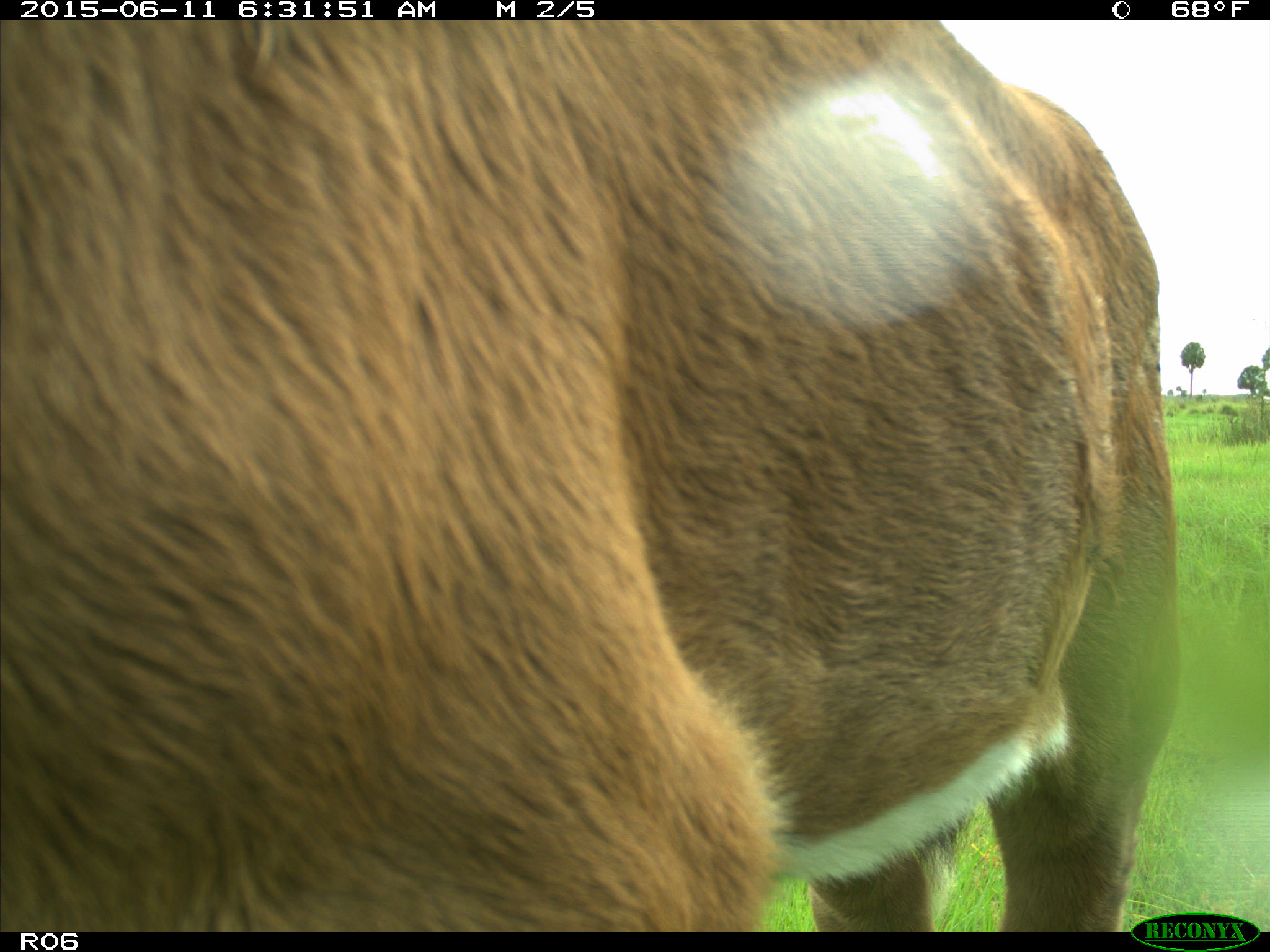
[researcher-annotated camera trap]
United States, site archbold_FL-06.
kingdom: Animalia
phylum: Chordata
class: Mammalia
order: Artiodactyla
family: Bovidae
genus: Bos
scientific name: Bos taurus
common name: domestic cow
Bos taurus (domestic cow).